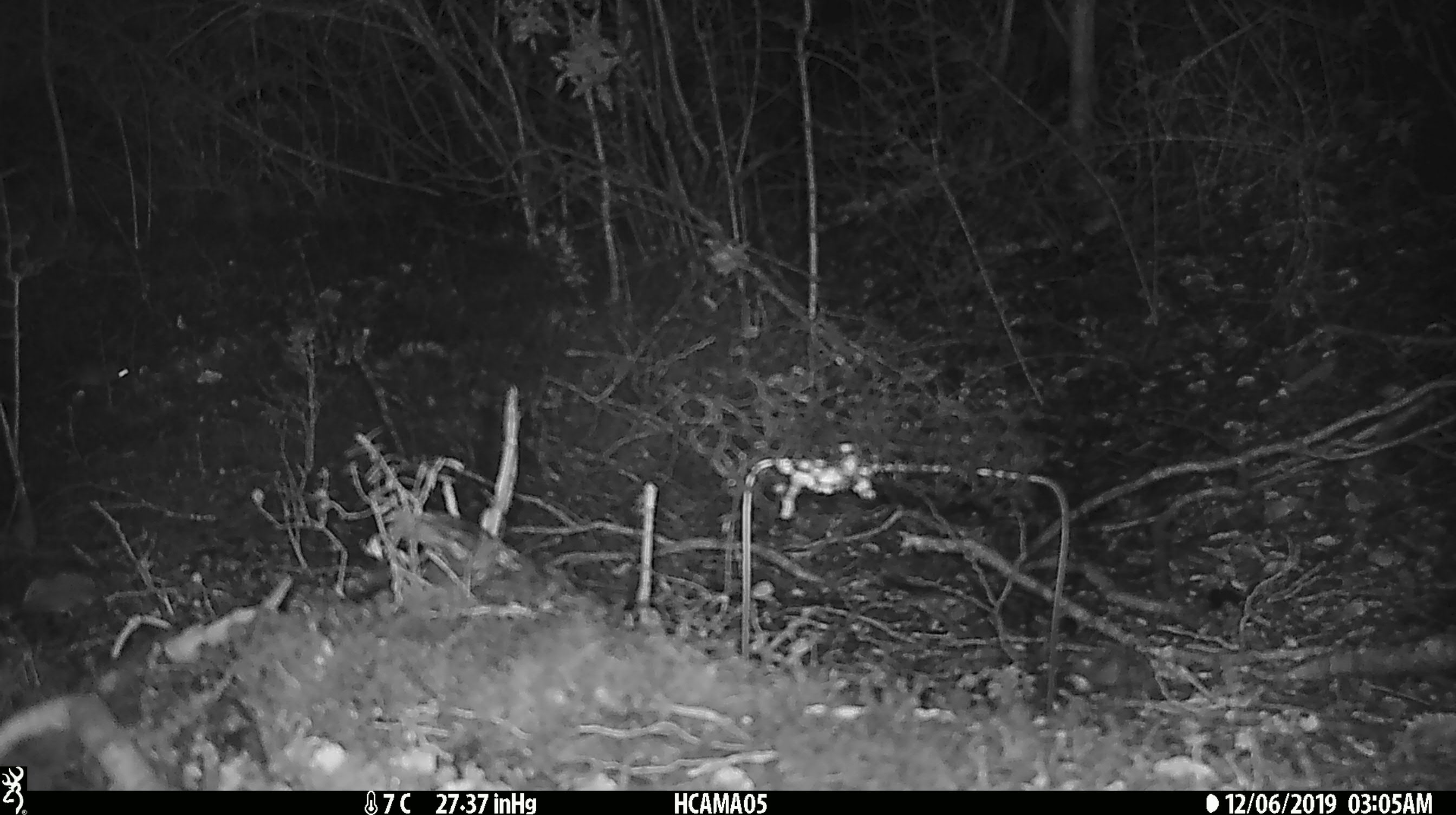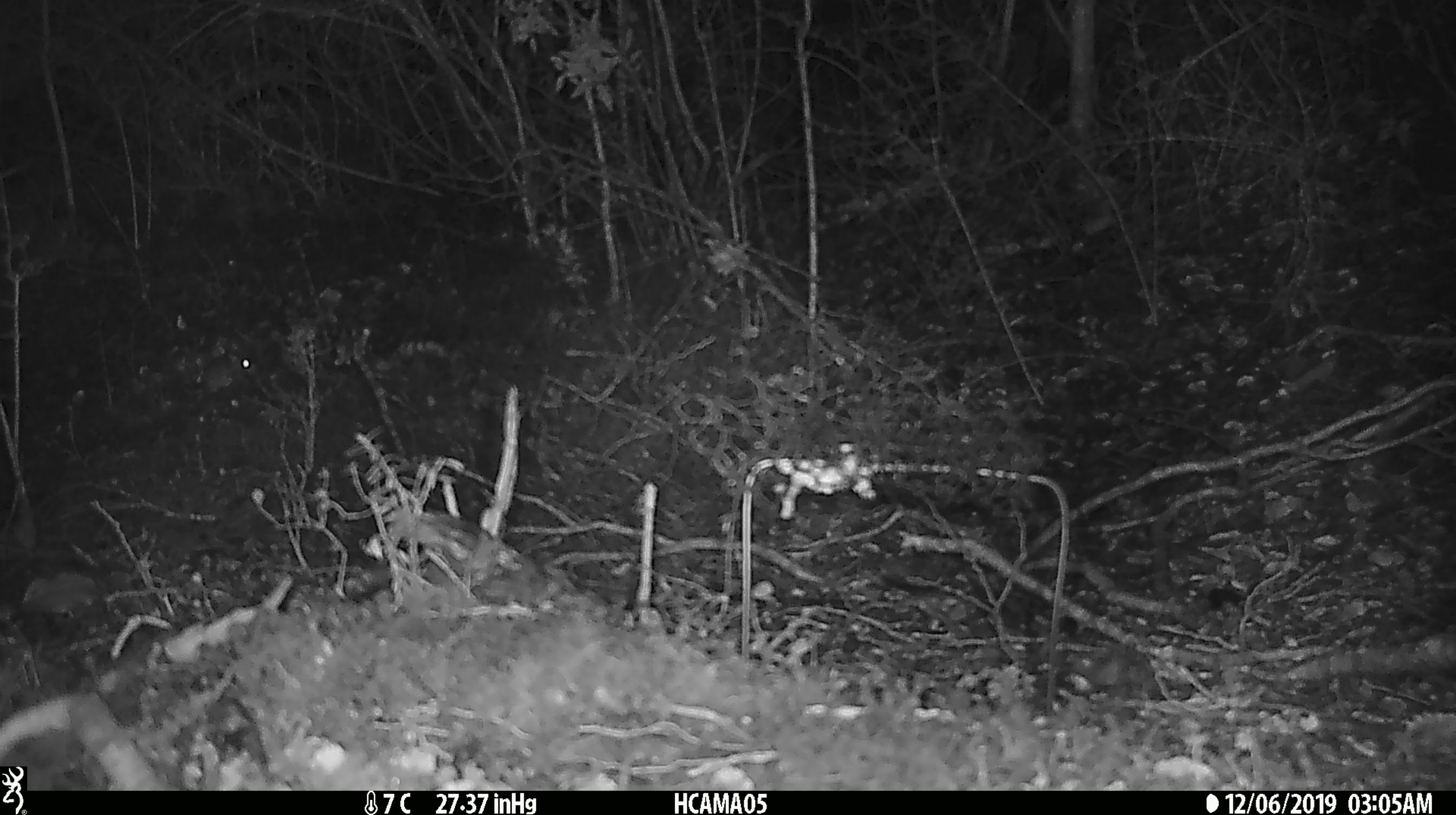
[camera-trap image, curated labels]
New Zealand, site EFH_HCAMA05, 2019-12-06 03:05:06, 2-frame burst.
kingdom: Animalia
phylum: Chordata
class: Mammalia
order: Rodentia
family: Muridae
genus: Mus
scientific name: Mus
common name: mouse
Mouse (Mus).